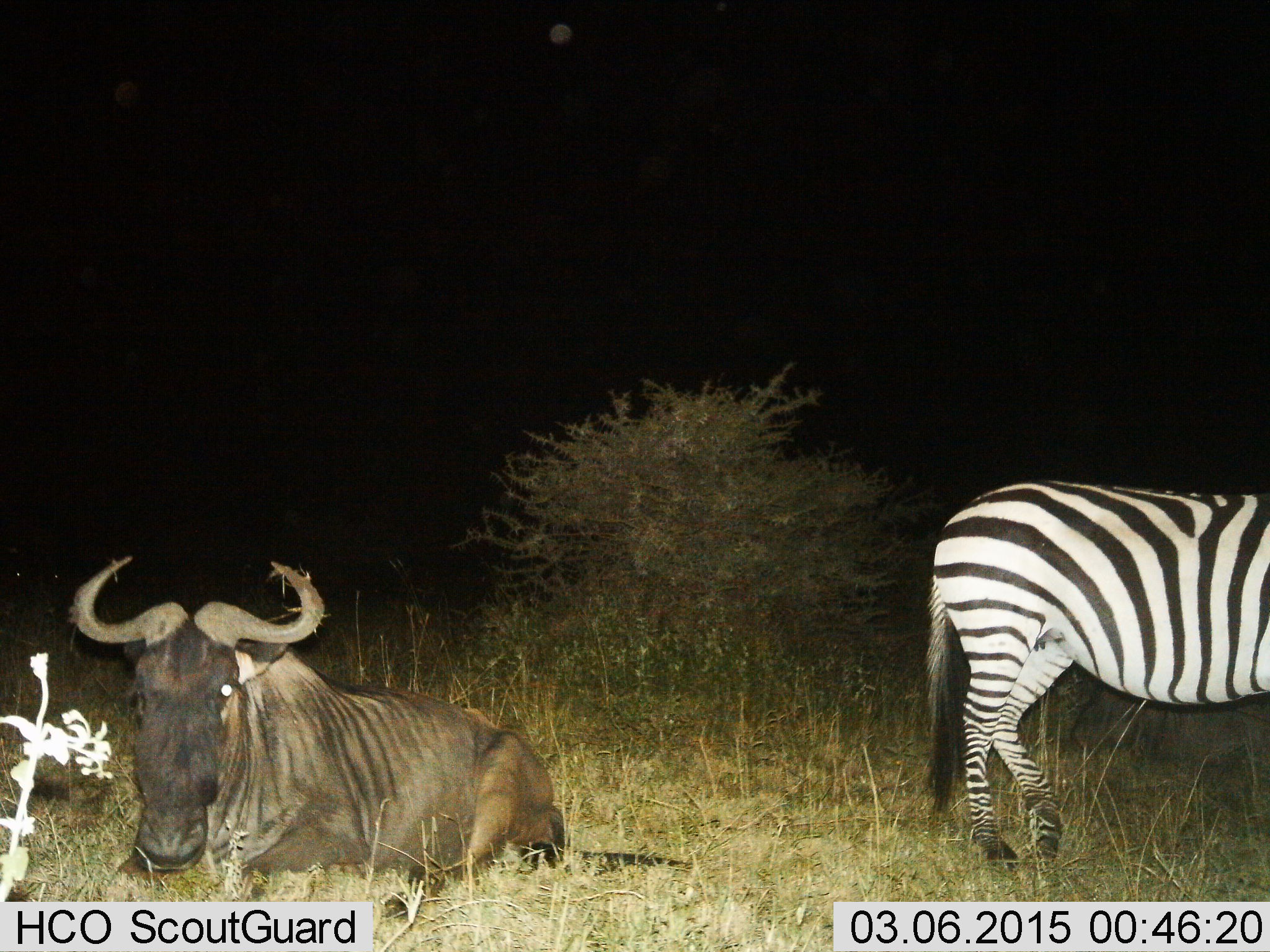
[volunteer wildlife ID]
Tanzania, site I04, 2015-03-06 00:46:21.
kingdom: Animalia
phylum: Chordata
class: Mammalia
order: Artiodactyla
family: Bovidae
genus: Connochaetes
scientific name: Connochaetes taurinus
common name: blue wildebeest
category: wildebeest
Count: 1.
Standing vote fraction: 10%.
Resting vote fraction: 90%.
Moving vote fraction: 0%.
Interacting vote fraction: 0%.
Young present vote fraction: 0%.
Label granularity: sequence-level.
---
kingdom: Animalia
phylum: Chordata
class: Mammalia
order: Perissodactyla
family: Equidae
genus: Equus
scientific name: Equus quagga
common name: plains zebra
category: zebra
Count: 1.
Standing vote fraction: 90%.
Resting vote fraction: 0%.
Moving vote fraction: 10%.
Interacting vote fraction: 0%.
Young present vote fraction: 0%.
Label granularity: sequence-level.